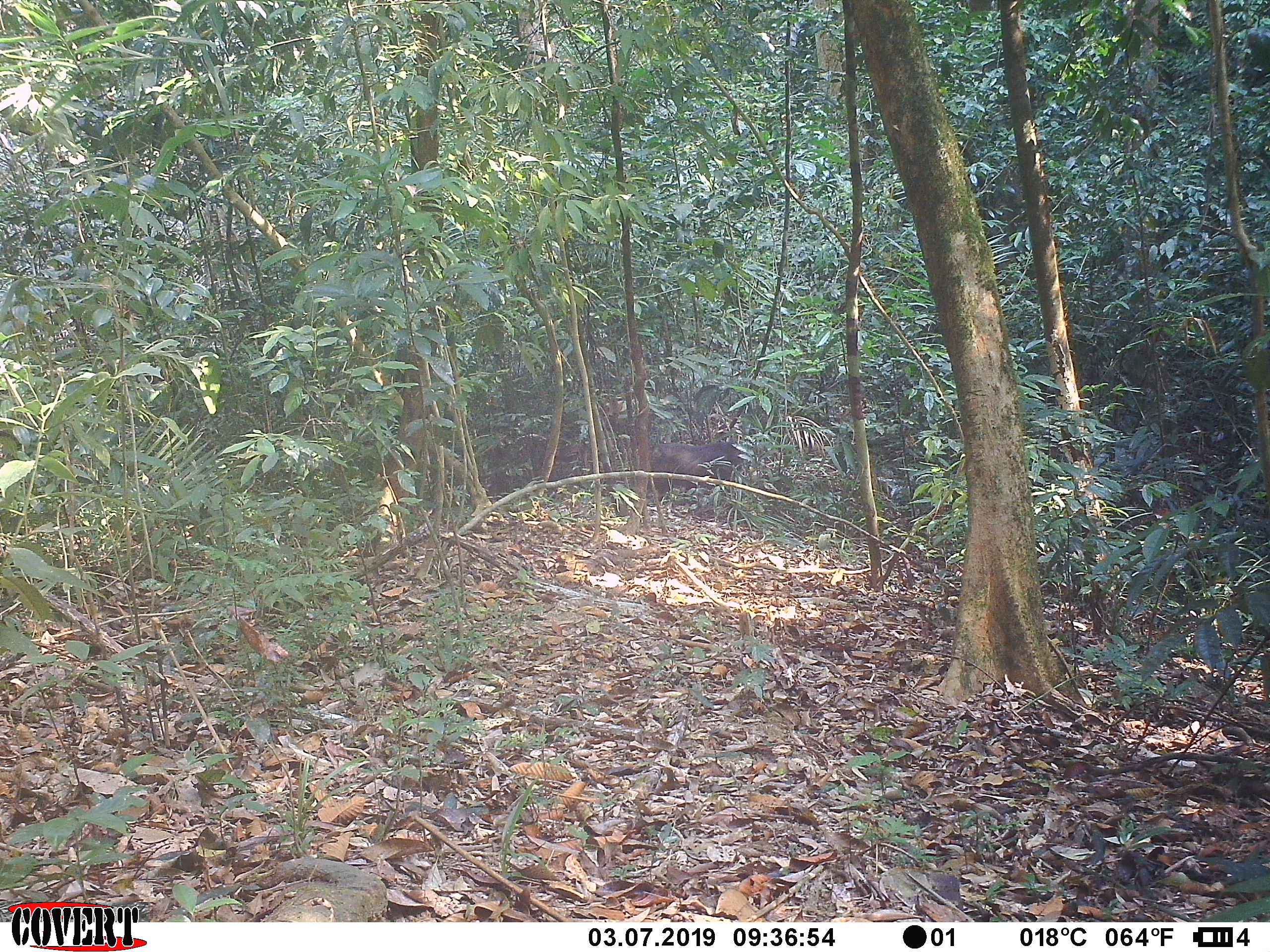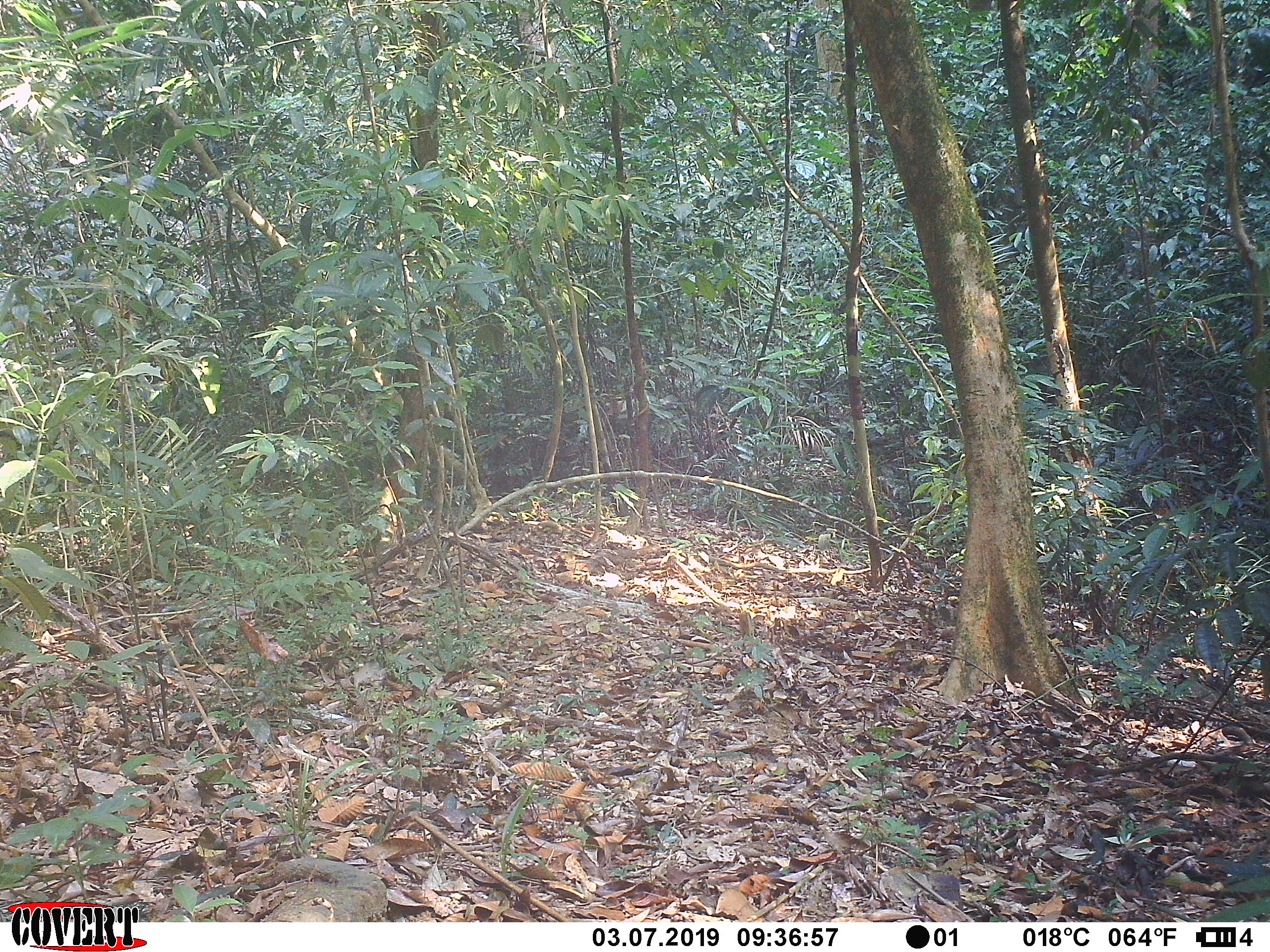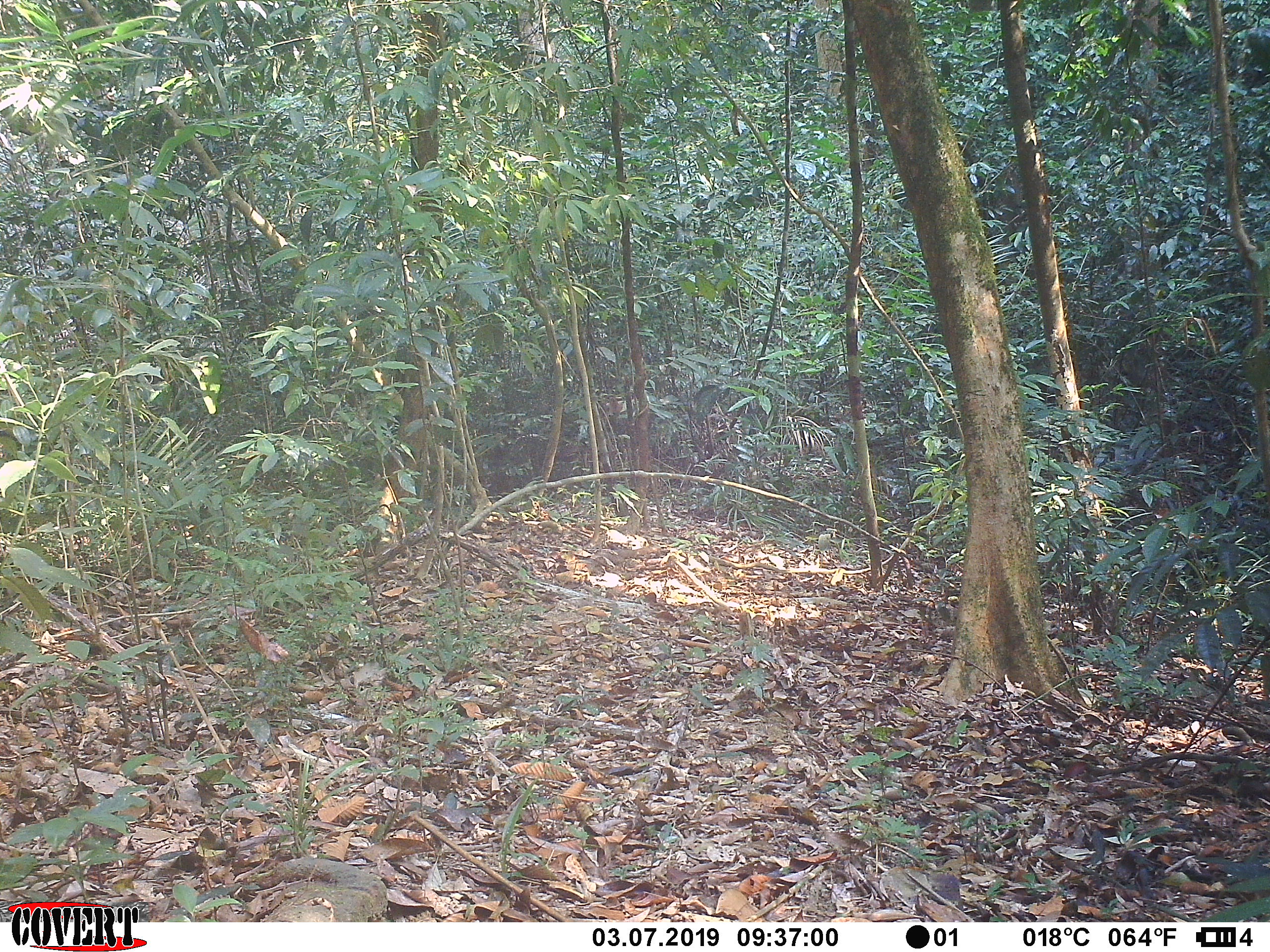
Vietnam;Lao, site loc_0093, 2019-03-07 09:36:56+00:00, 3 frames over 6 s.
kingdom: Animalia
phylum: Chordata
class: Mammalia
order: Primates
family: Cercopithecidae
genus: Macaca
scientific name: Macaca arctoides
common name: stump-tailed macaque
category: stump tailed macaque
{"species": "stump tailed macaque (stump-tailed macaque) (Macaca arctoides)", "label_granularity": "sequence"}